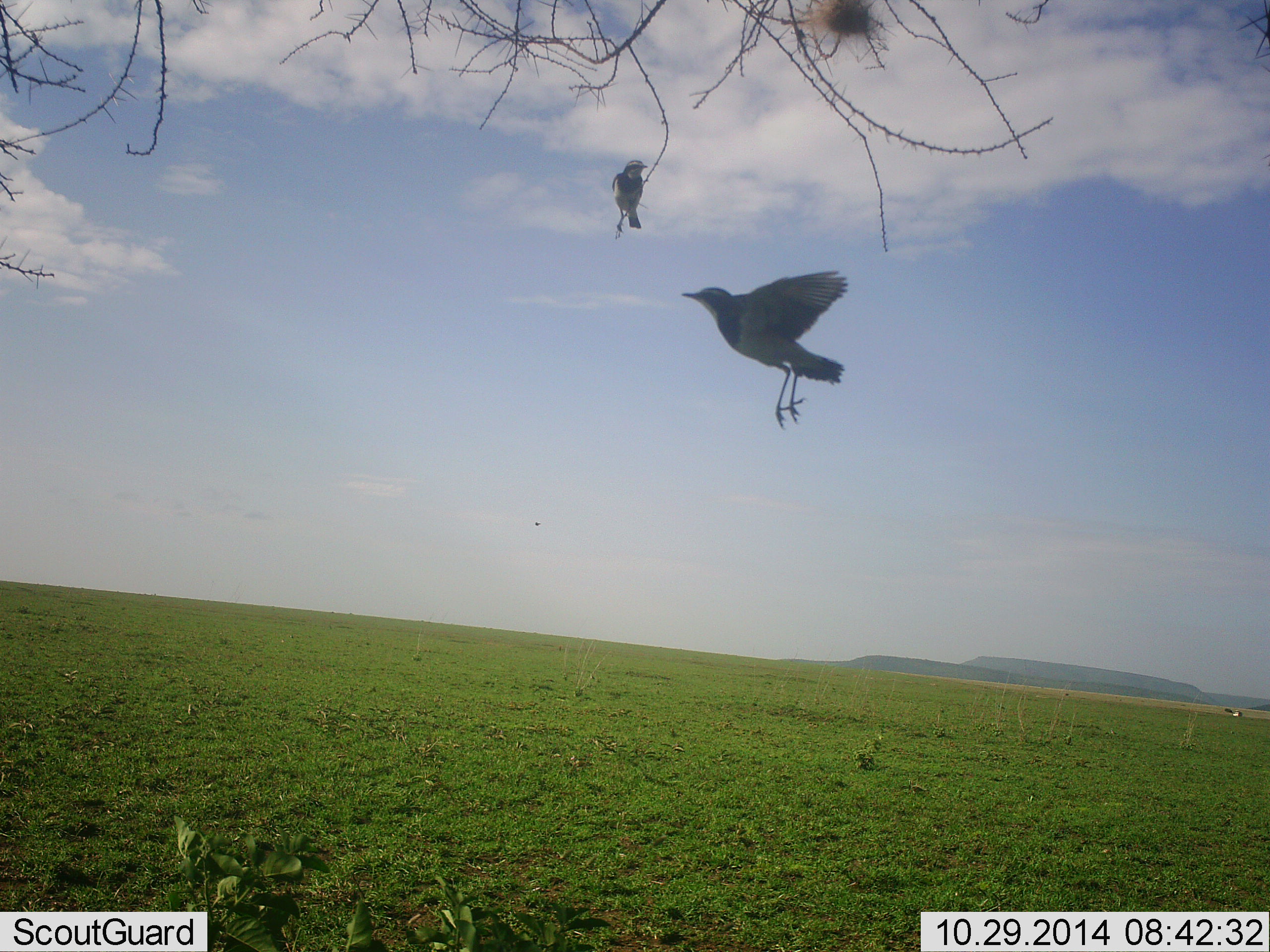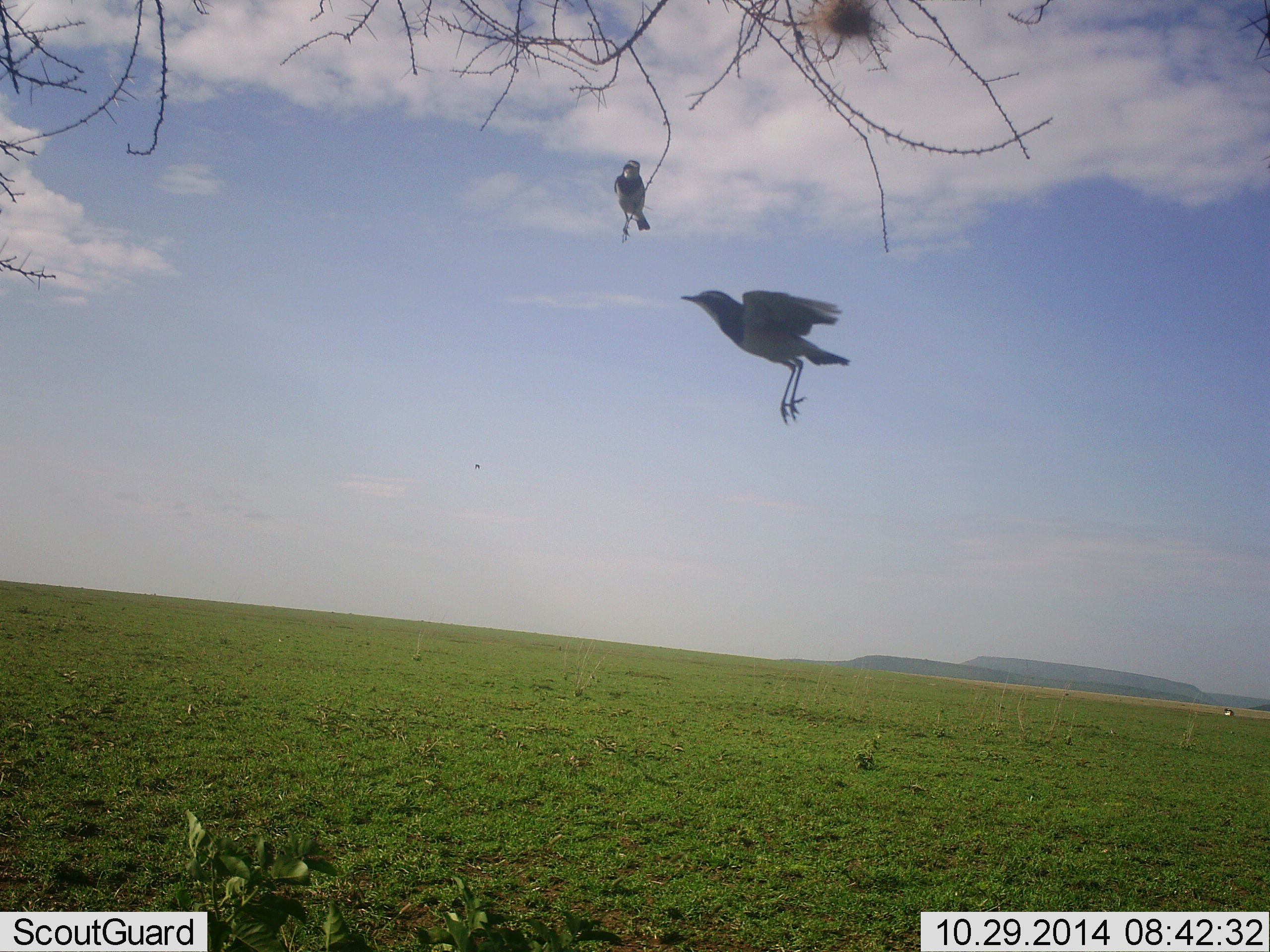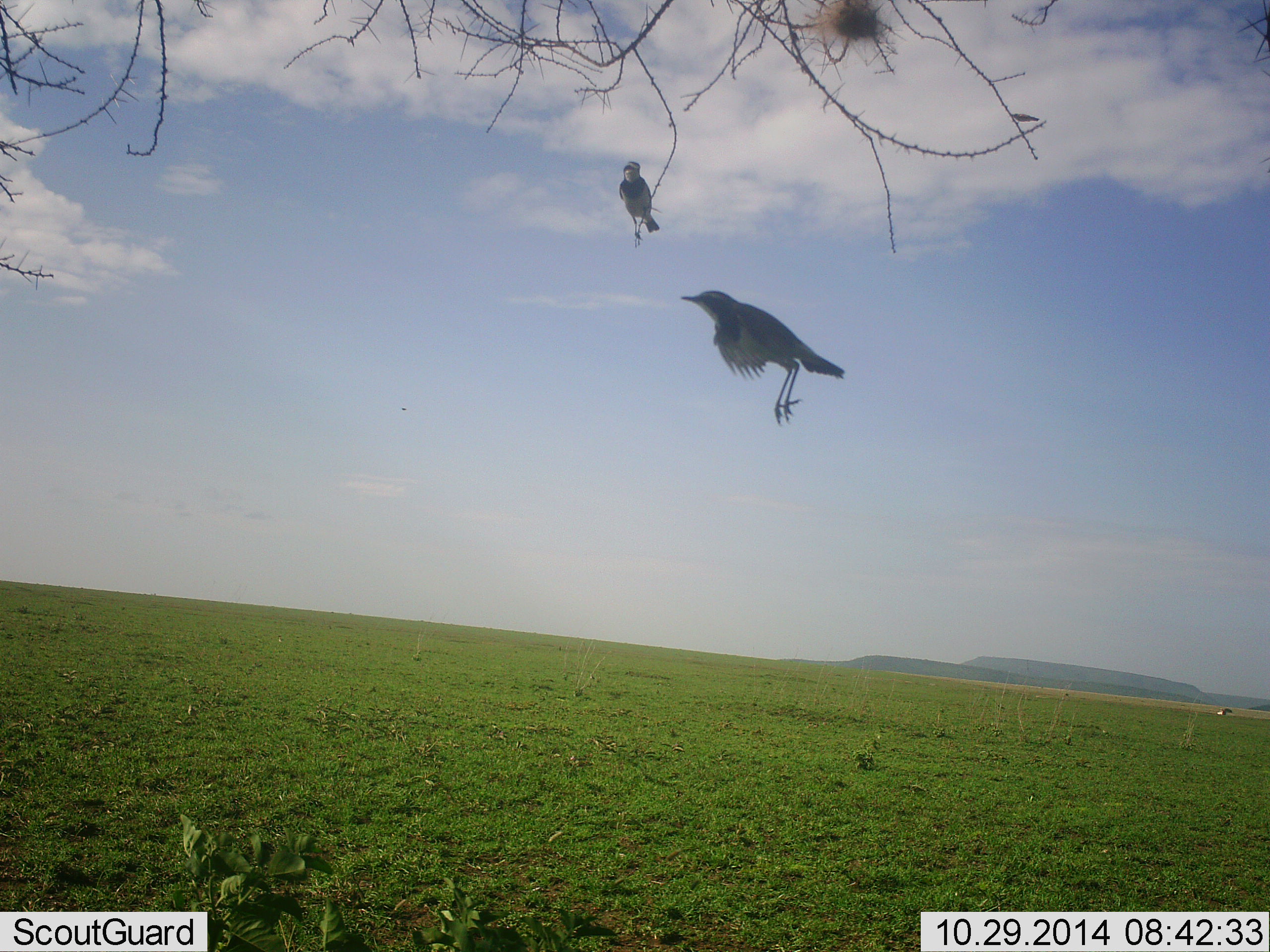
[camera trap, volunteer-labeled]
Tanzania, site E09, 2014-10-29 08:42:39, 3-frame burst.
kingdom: Animalia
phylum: Chordata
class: Aves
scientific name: Aves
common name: bird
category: otherbird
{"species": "otherbird (bird) (Aves)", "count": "2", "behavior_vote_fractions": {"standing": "36%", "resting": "18%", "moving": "91%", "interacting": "27%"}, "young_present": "0%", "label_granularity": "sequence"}